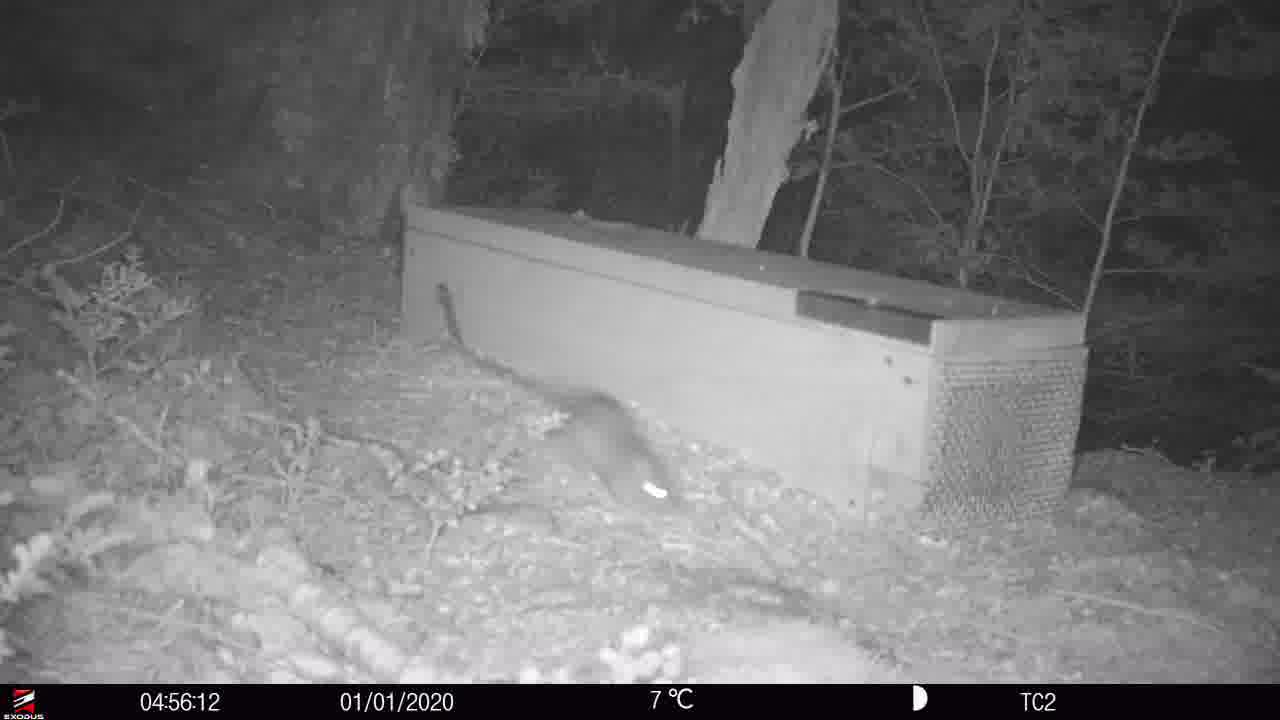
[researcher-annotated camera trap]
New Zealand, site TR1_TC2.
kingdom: Animalia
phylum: Chordata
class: Mammalia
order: Rodentia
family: Muridae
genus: Rattus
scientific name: Rattus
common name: rat